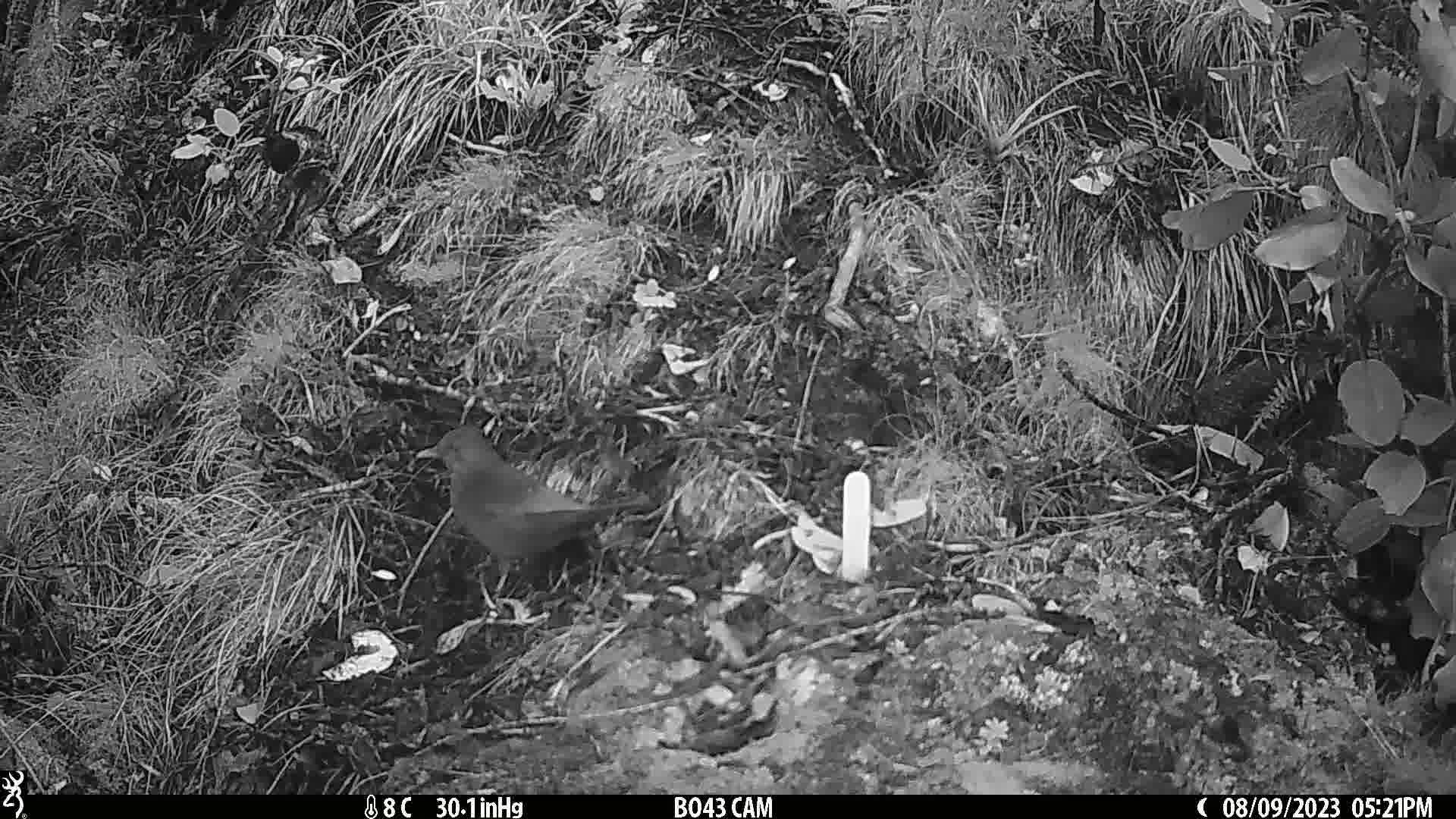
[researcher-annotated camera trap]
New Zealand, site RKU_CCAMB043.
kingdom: Animalia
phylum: Chordata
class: Aves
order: Passeriformes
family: Turdidae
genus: Turdus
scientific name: Turdus merula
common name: eurasian blackbird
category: blackbird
Blackbird (eurasian blackbird) (Turdus merula).